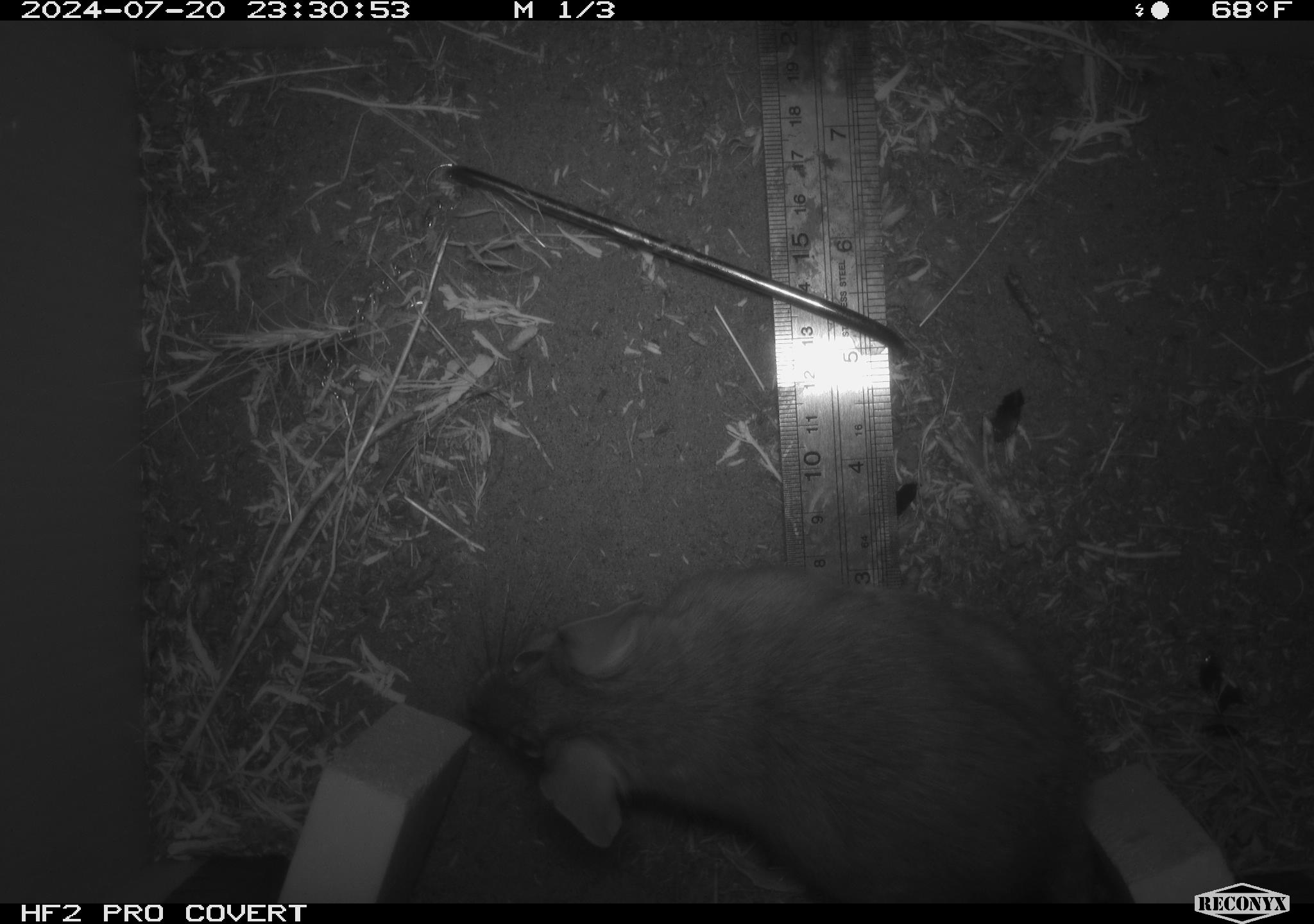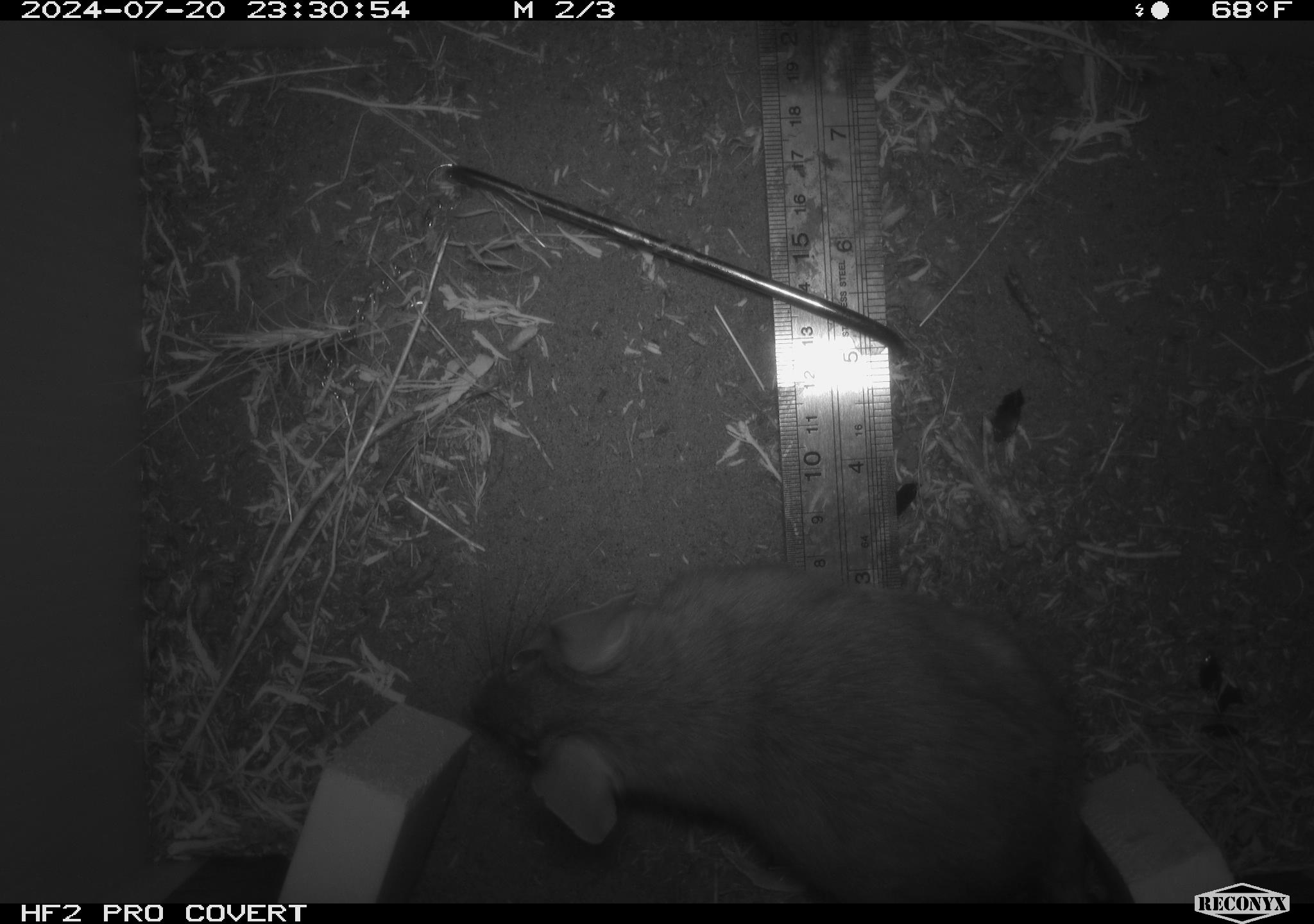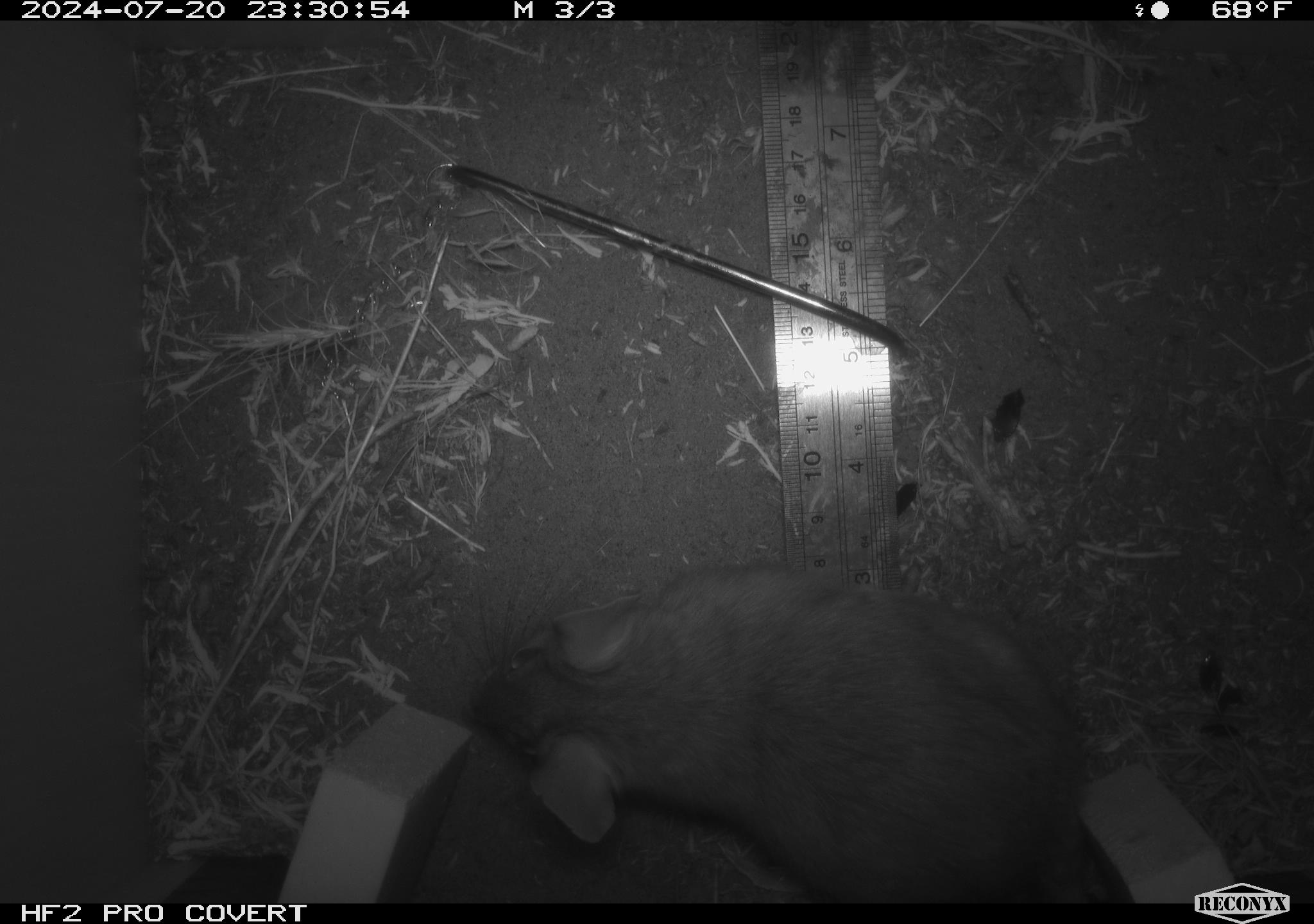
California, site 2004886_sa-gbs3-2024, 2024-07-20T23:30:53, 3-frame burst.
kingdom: Animalia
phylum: Chordata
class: Mammalia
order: Rodentia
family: Cricetidae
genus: Neotoma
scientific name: Neotoma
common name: pack rat or woodrat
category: neotoma species